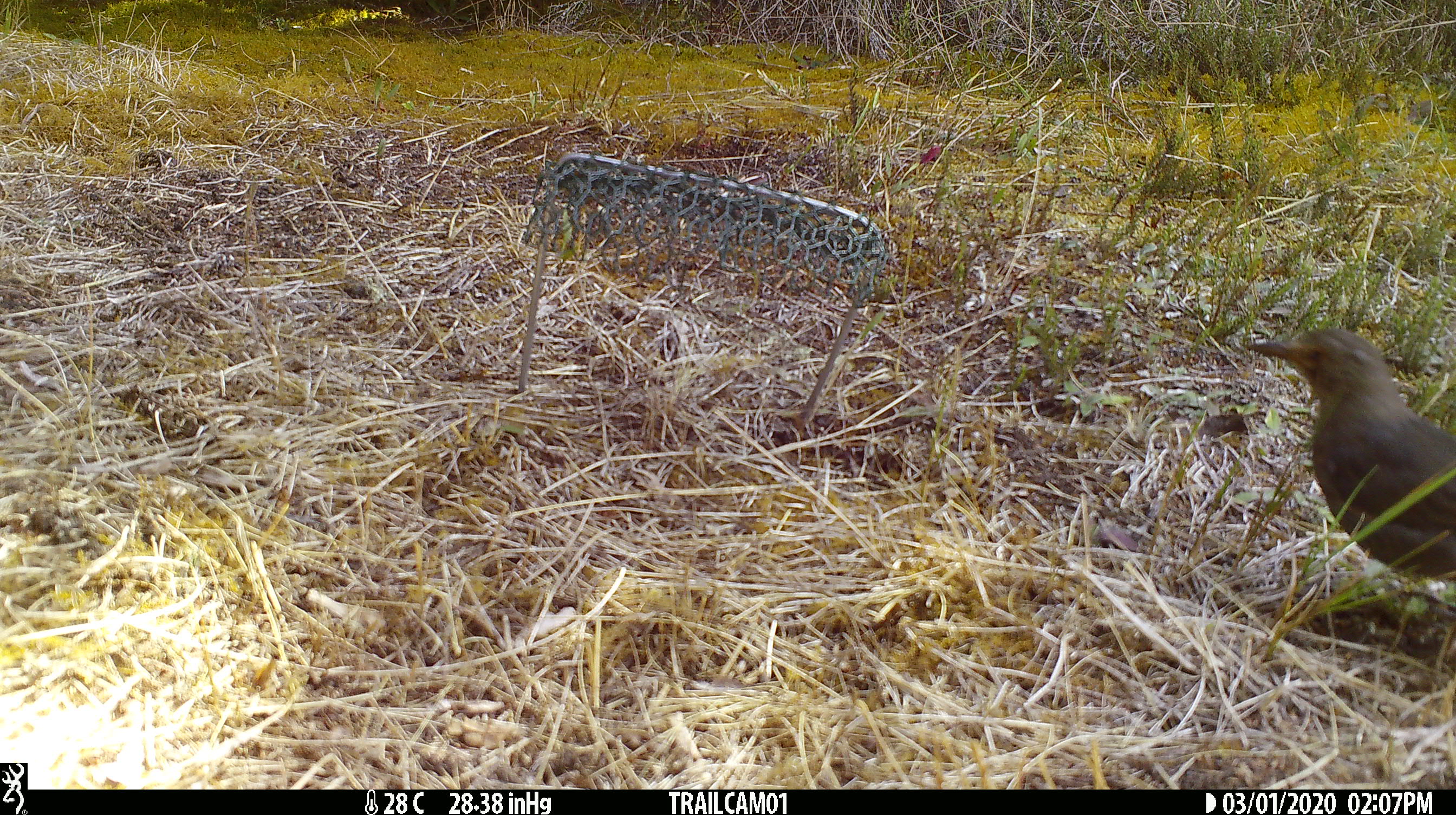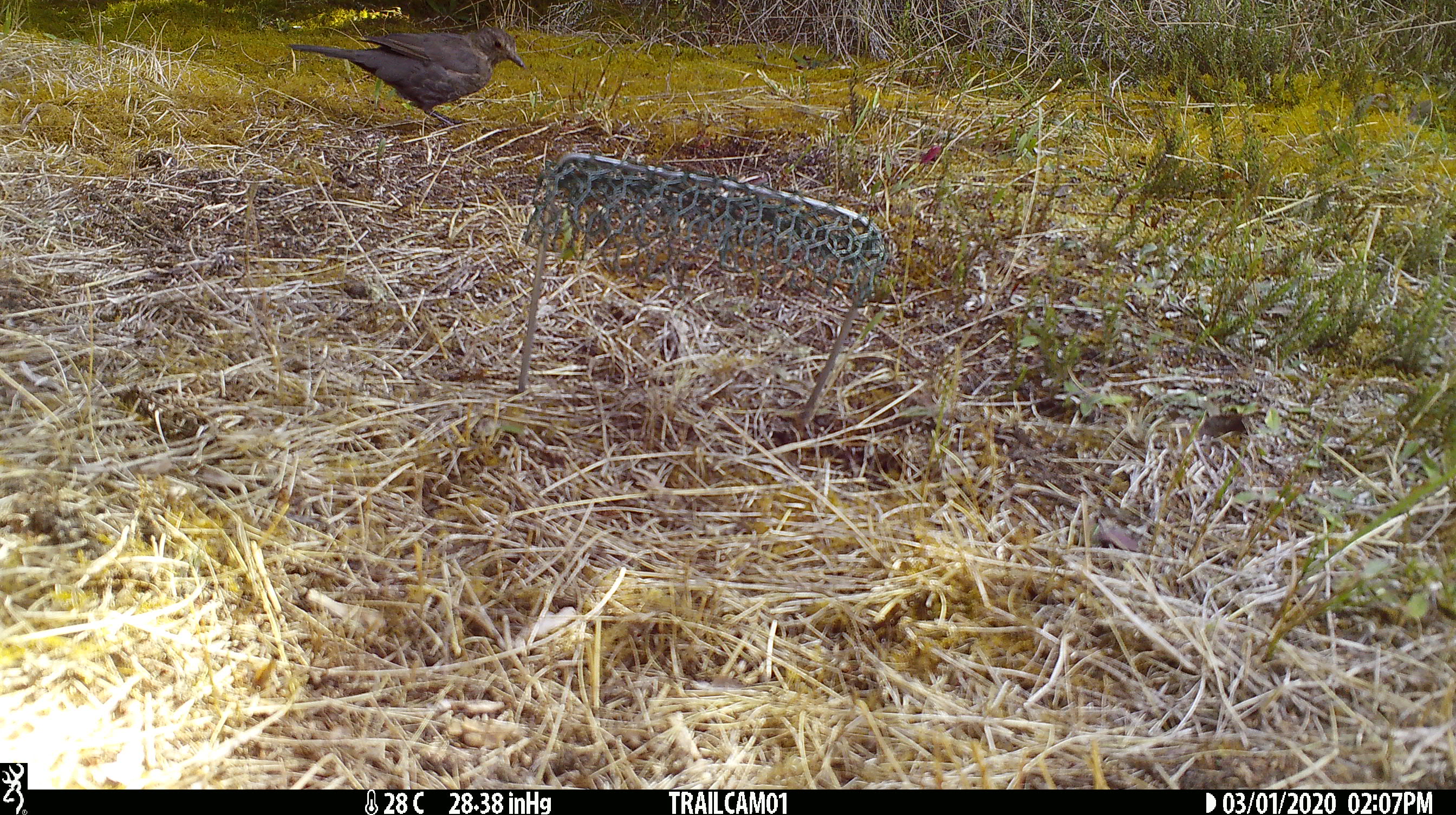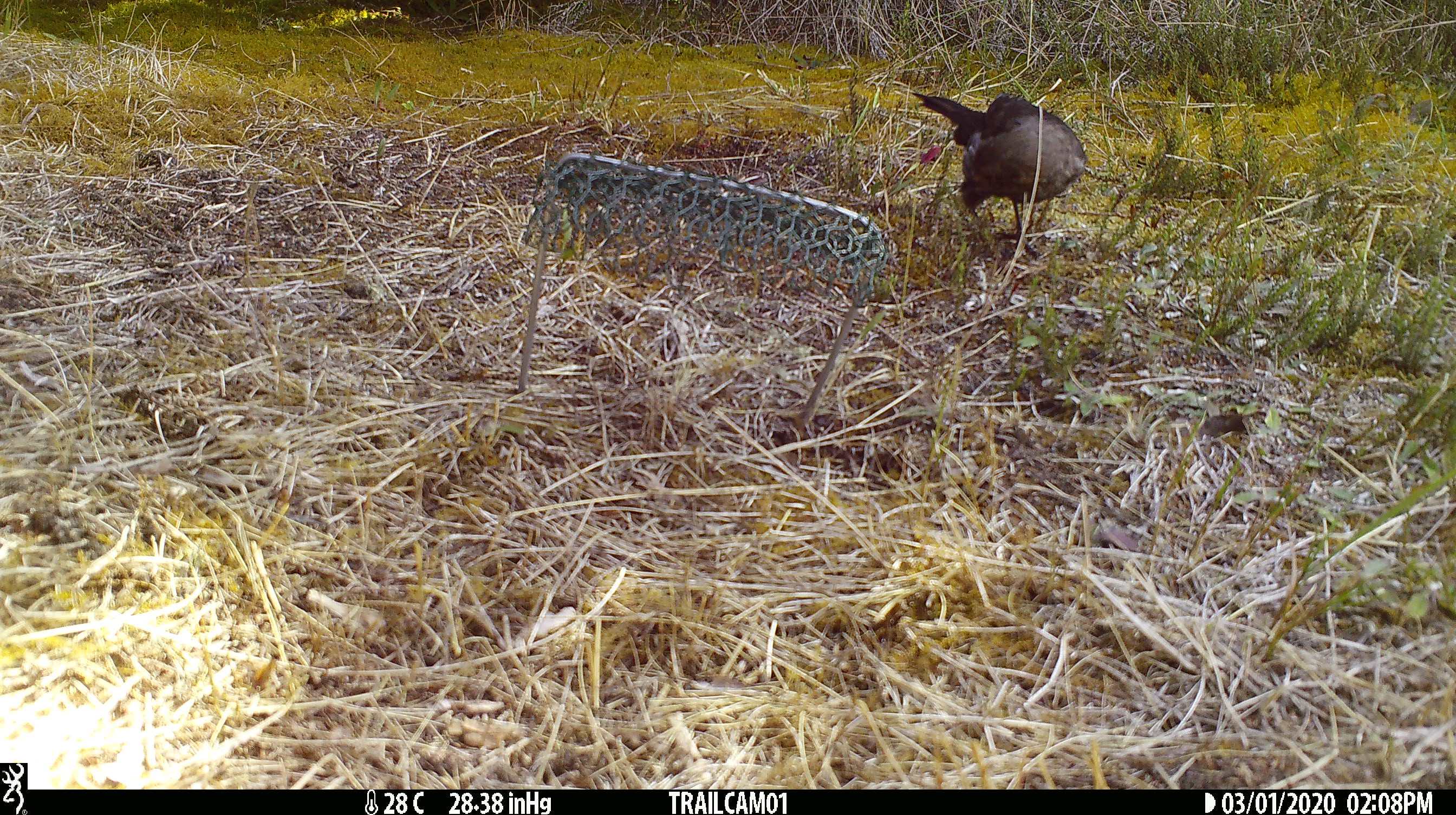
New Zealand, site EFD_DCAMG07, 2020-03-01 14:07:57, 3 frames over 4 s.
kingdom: Animalia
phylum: Chordata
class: Aves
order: Passeriformes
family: Turdidae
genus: Turdus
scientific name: Turdus merula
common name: eurasian blackbird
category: blackbird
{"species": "blackbird (eurasian blackbird) (Turdus merula)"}